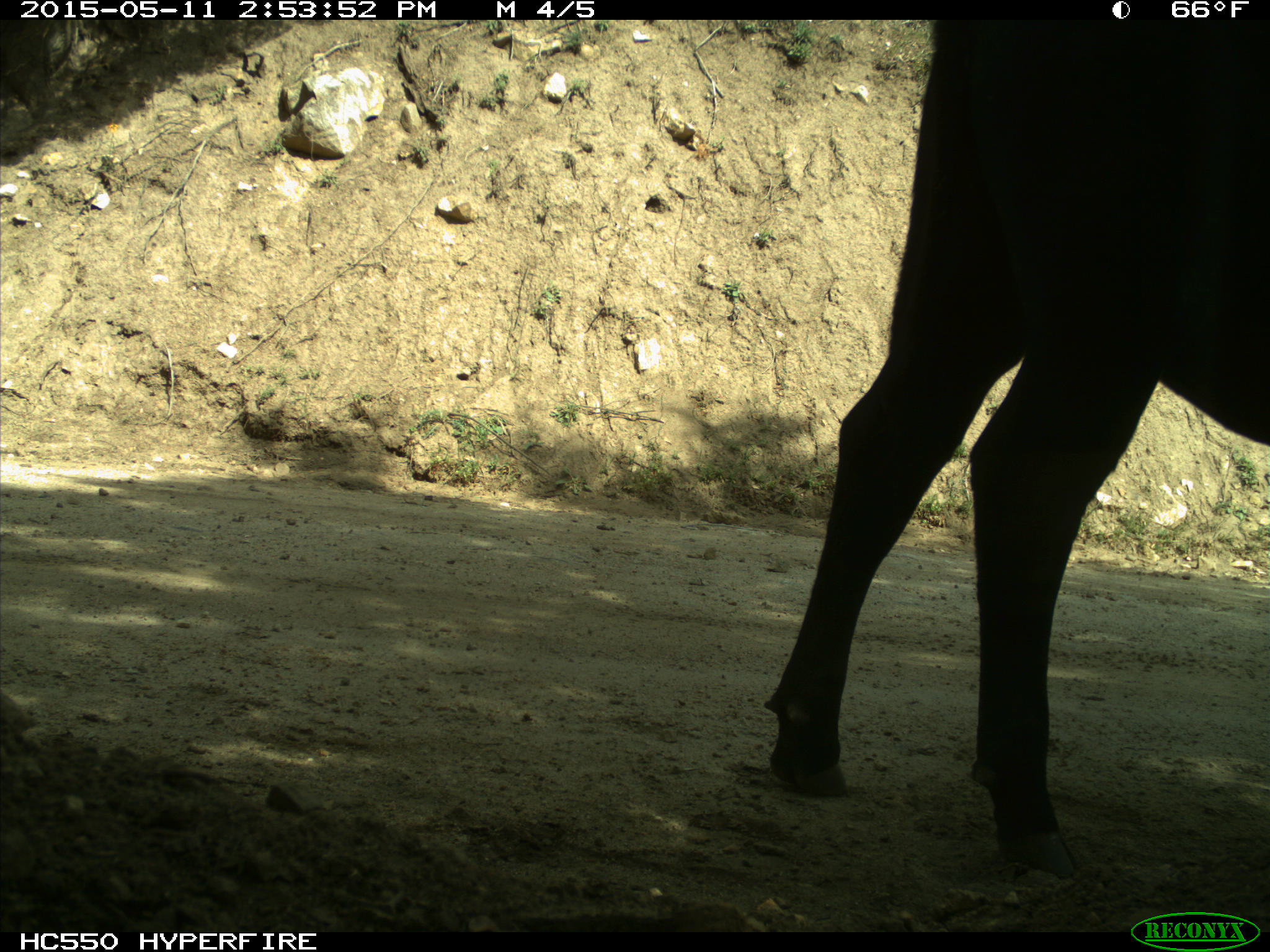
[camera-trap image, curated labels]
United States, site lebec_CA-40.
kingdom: Animalia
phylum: Chordata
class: Mammalia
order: Artiodactyla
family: Bovidae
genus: Bos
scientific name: Bos taurus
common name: domestic cow